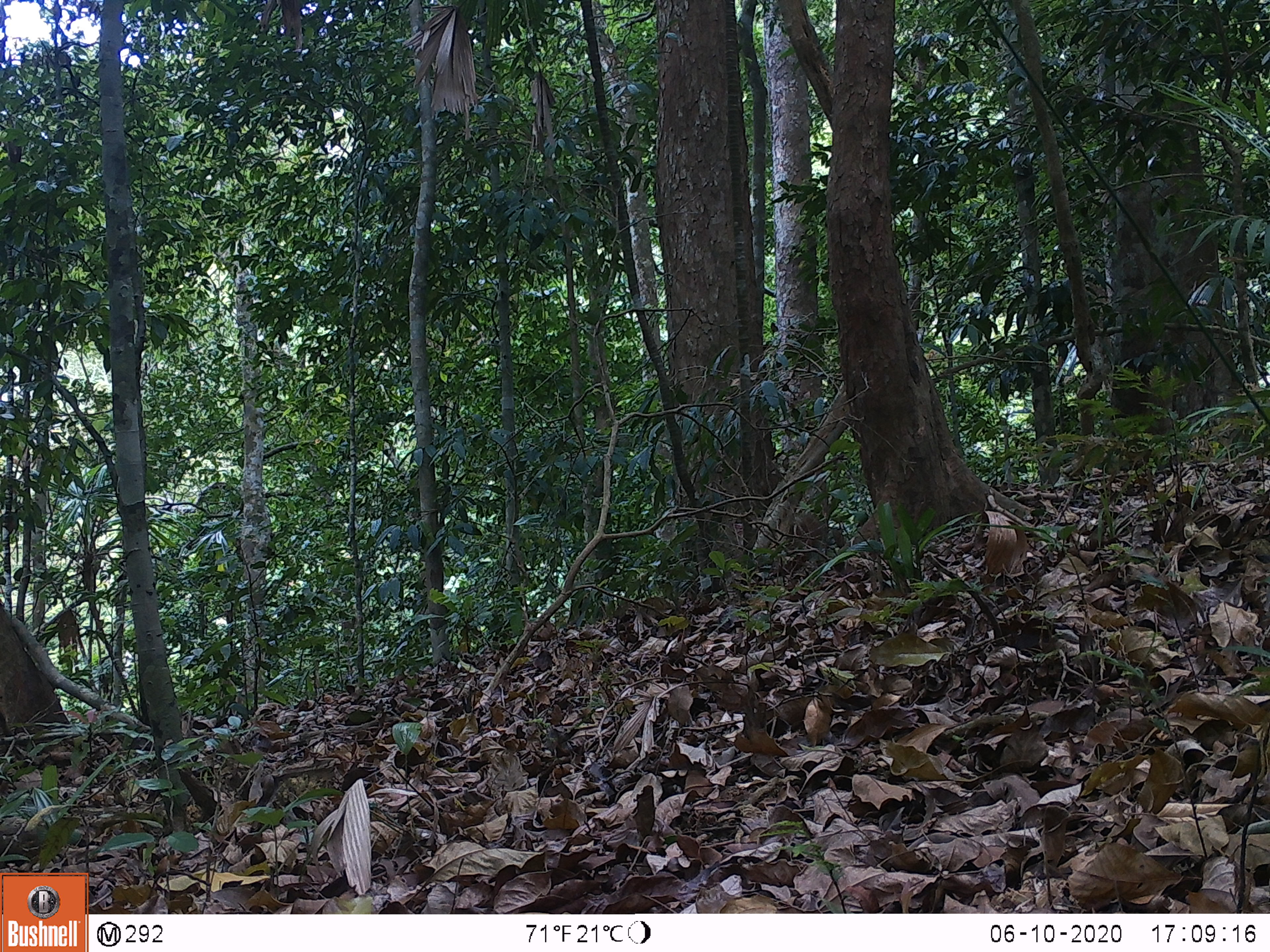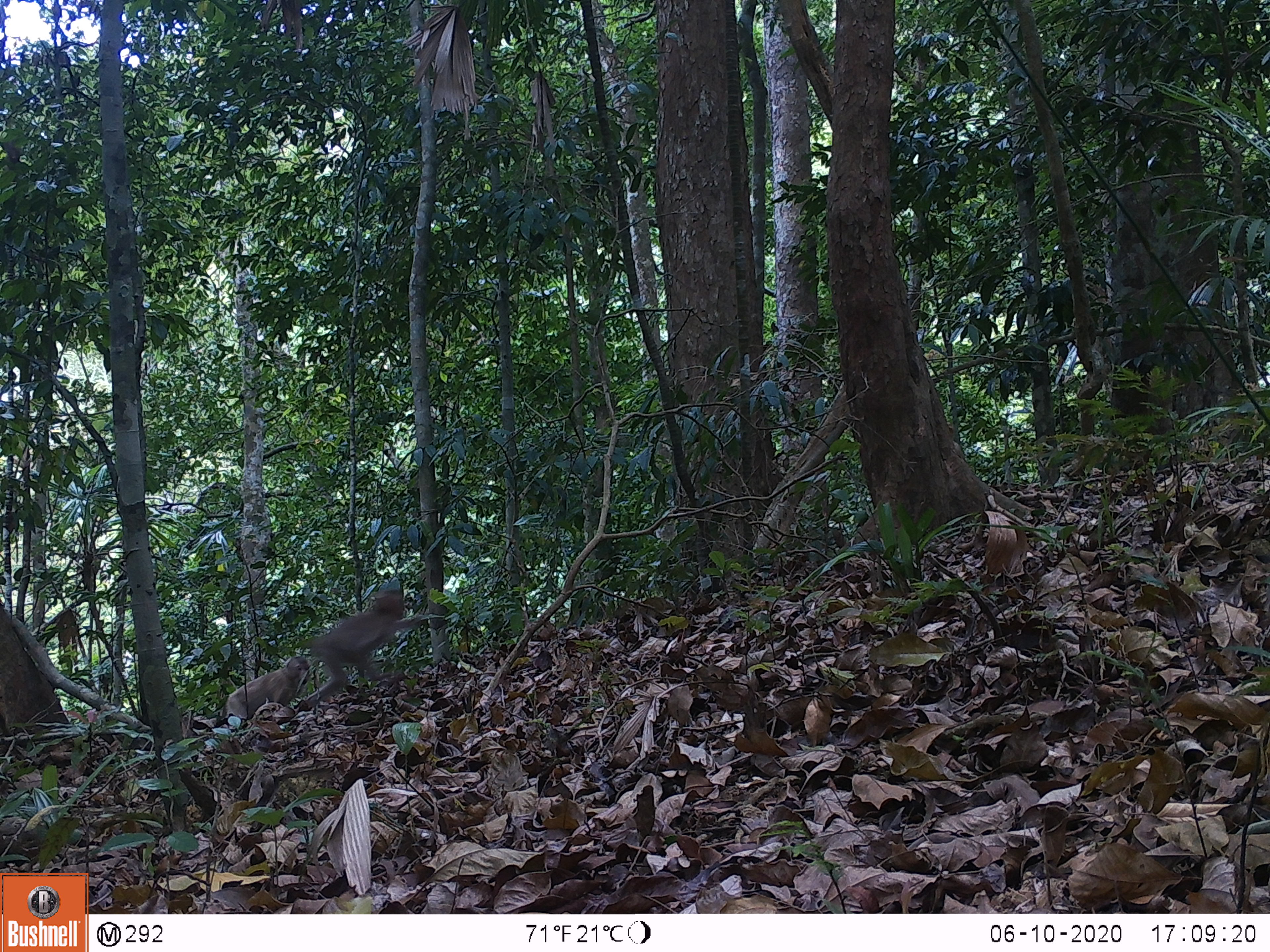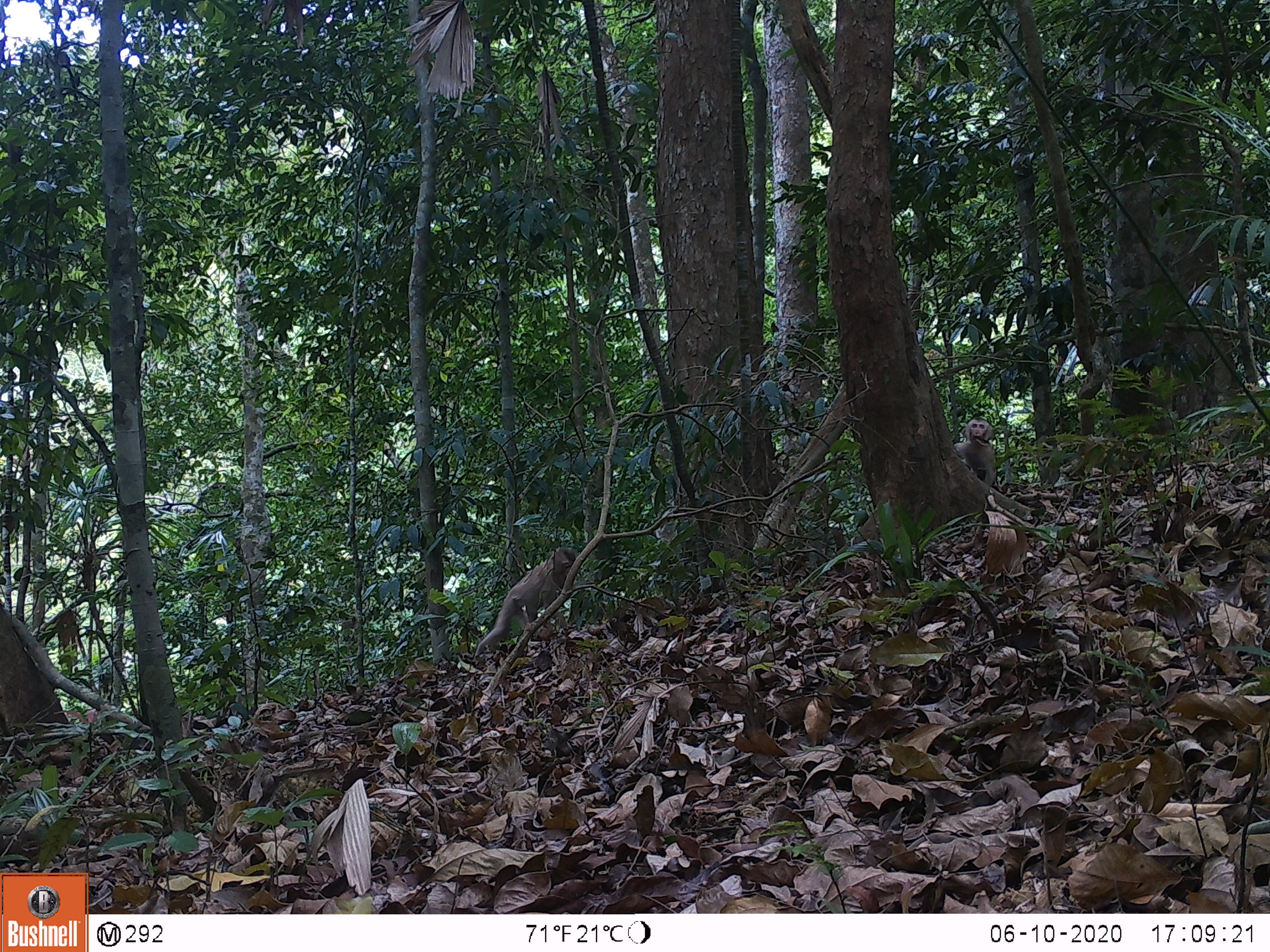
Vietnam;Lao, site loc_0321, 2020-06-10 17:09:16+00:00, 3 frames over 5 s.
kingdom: Animalia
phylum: Chordata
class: Mammalia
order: Primates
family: Cercopithecidae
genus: Macaca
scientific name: Macaca nemestrina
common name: pig-tailed macaque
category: pig tailed macaque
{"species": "pig tailed macaque (pig-tailed macaque) (Macaca nemestrina)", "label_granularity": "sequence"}